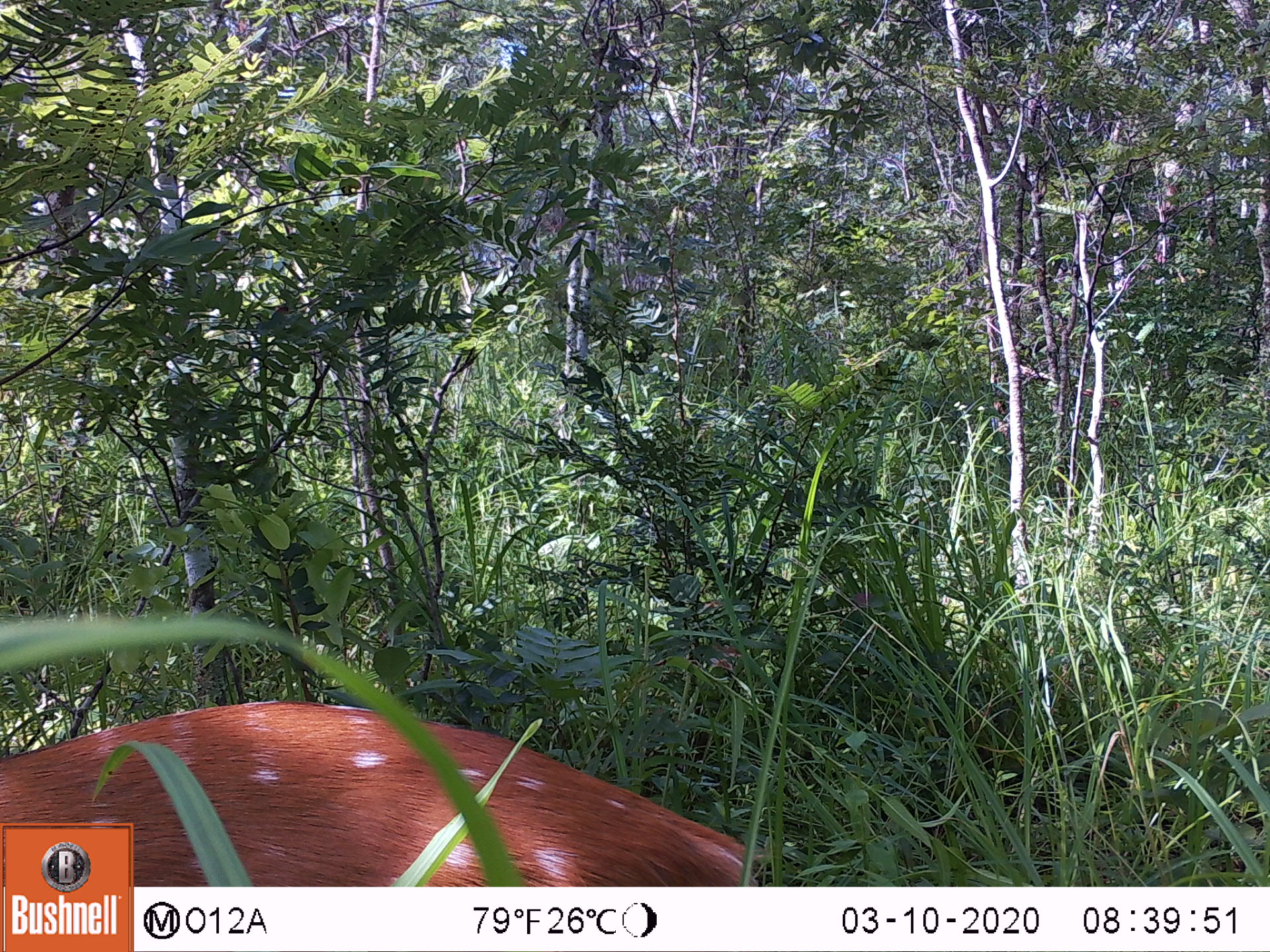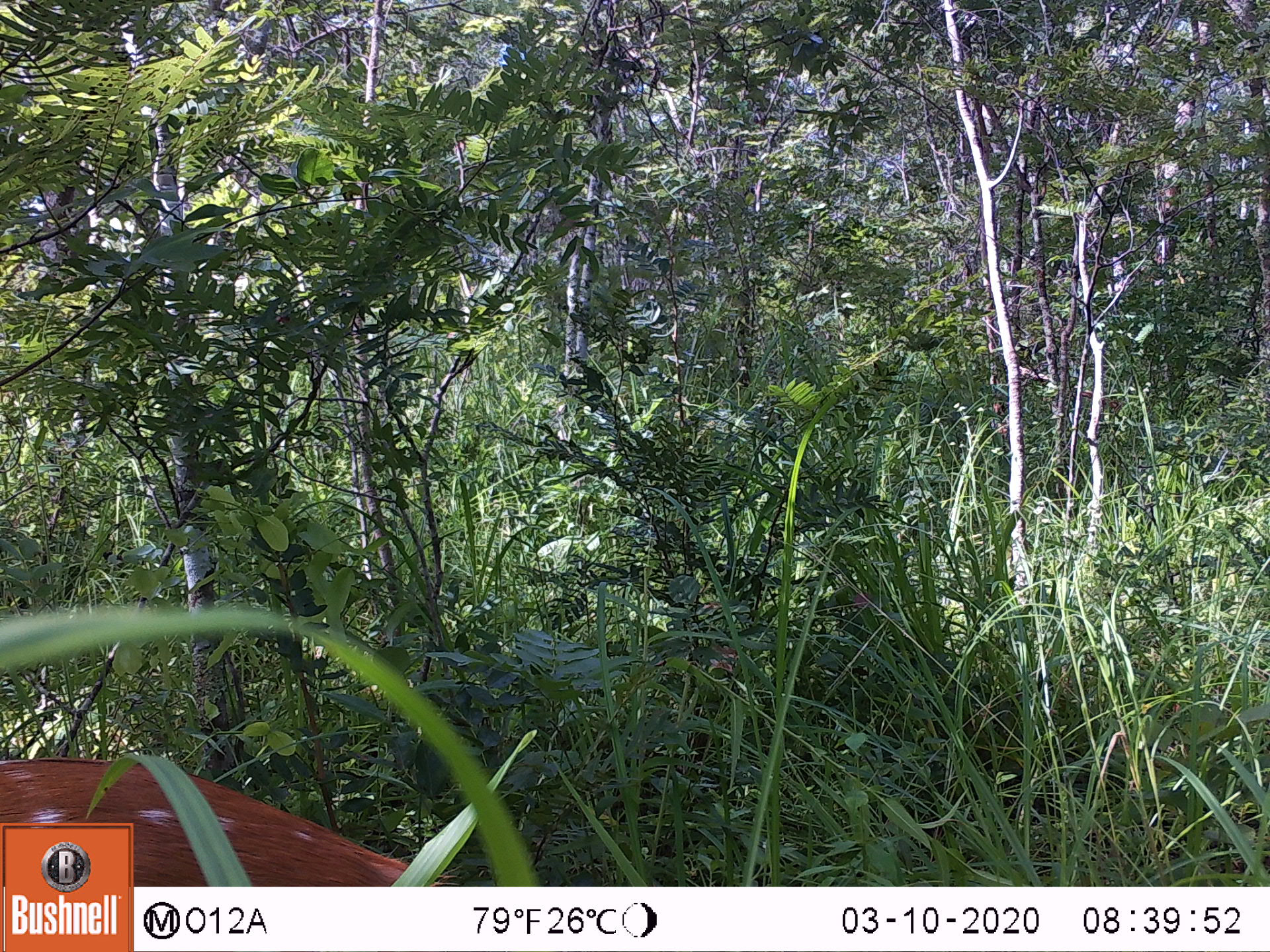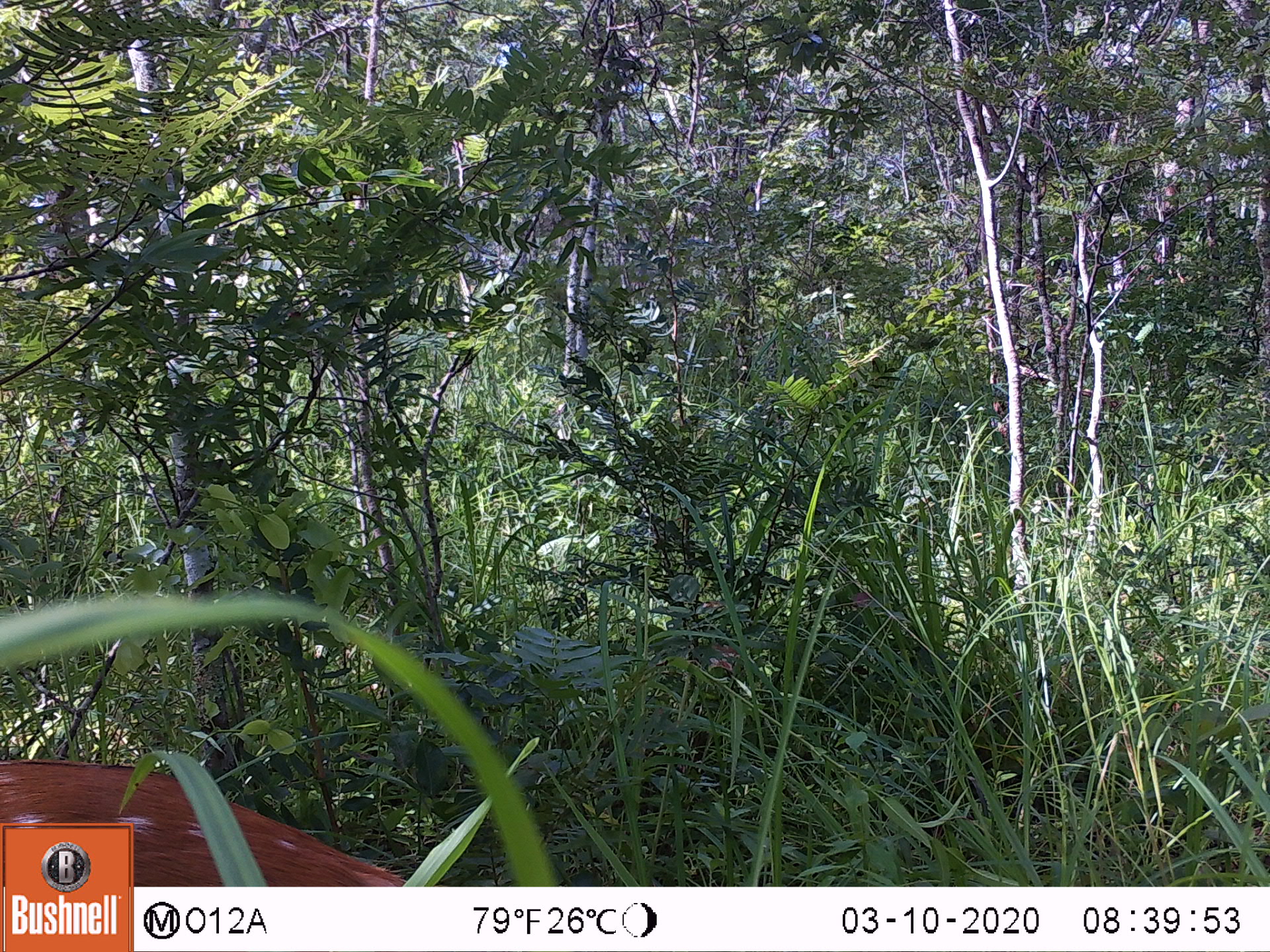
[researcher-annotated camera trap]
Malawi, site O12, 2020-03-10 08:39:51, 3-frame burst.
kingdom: Animalia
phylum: Chordata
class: Mammalia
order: Artiodactyla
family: Bovidae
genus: Tragelaphus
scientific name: Tragelaphus sylvaticus sylvaticus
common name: cape bushbuck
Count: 1.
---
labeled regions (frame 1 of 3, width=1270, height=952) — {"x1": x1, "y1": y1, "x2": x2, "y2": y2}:
cape bushbuck: {"x1": 141, "y1": 695, "x2": 758, "y2": 874}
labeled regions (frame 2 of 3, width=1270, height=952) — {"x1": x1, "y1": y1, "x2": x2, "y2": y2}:
cape bushbuck: {"x1": 2, "y1": 753, "x2": 338, "y2": 814}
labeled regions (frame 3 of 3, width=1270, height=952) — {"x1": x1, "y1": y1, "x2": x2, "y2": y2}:
cape bushbuck: {"x1": 0, "y1": 752, "x2": 268, "y2": 820}